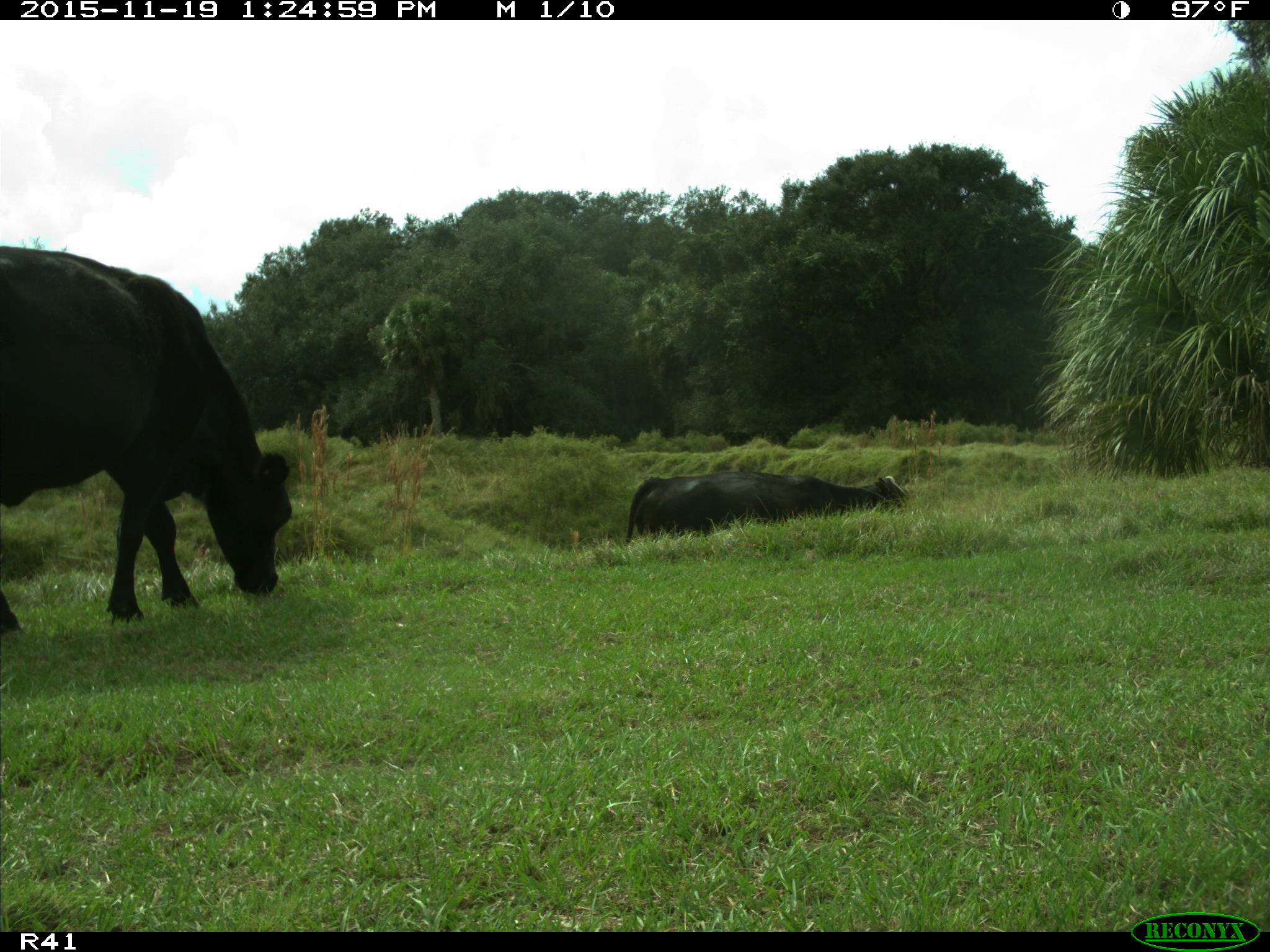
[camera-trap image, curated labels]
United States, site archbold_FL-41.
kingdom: Animalia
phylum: Chordata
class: Mammalia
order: Artiodactyla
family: Bovidae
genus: Bos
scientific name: Bos taurus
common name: domestic cow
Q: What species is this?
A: Bos taurus (domestic cow).